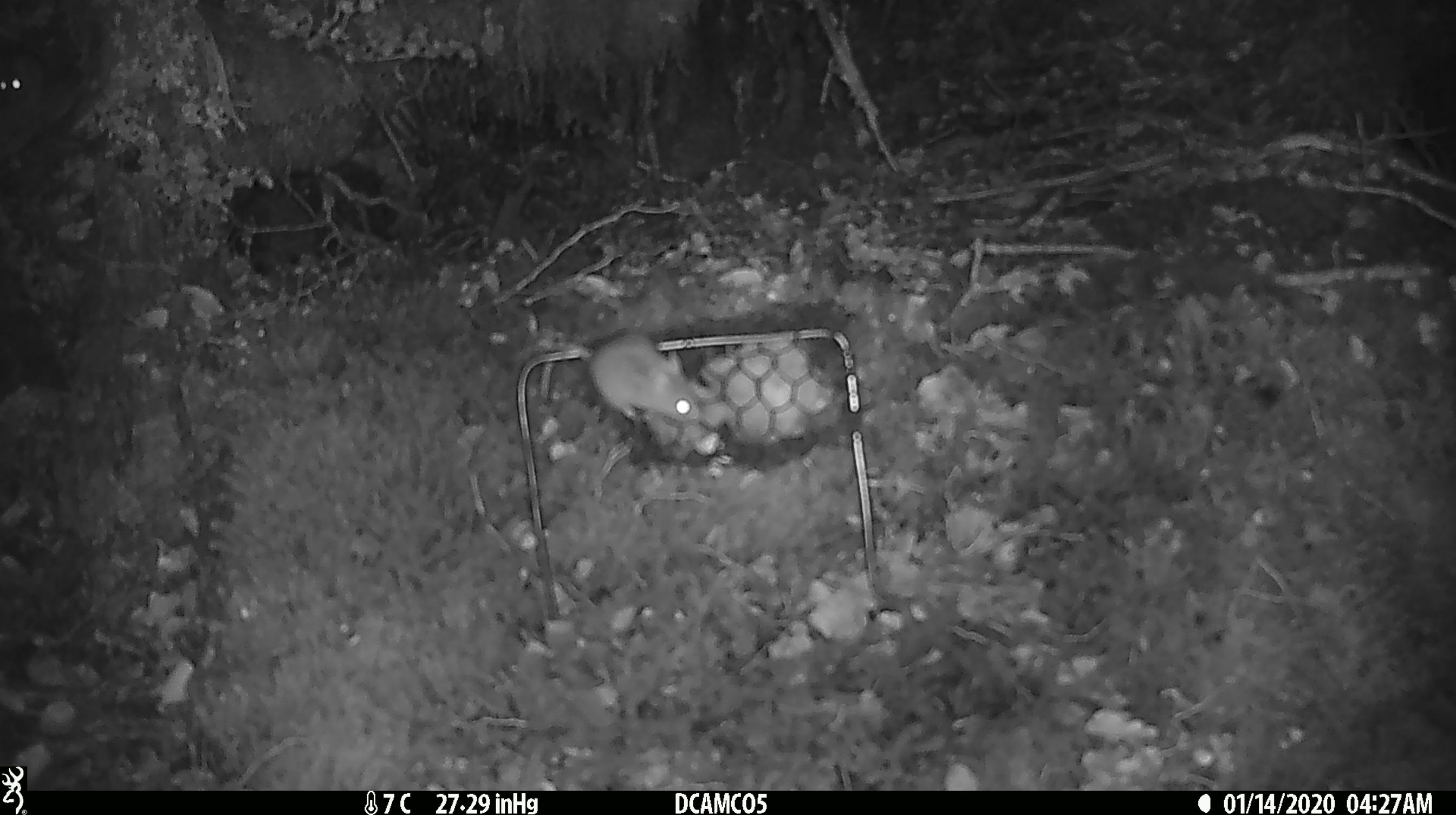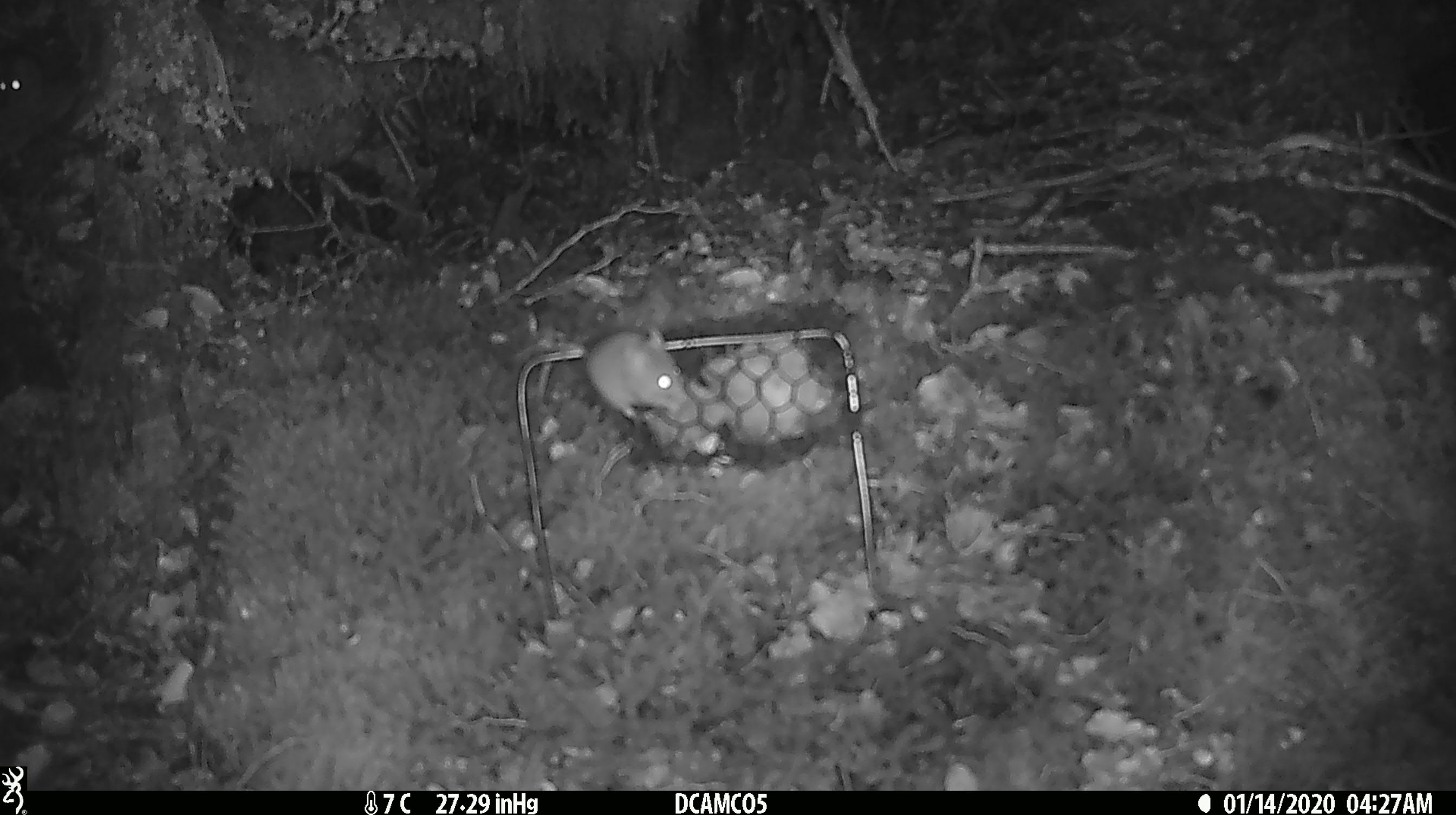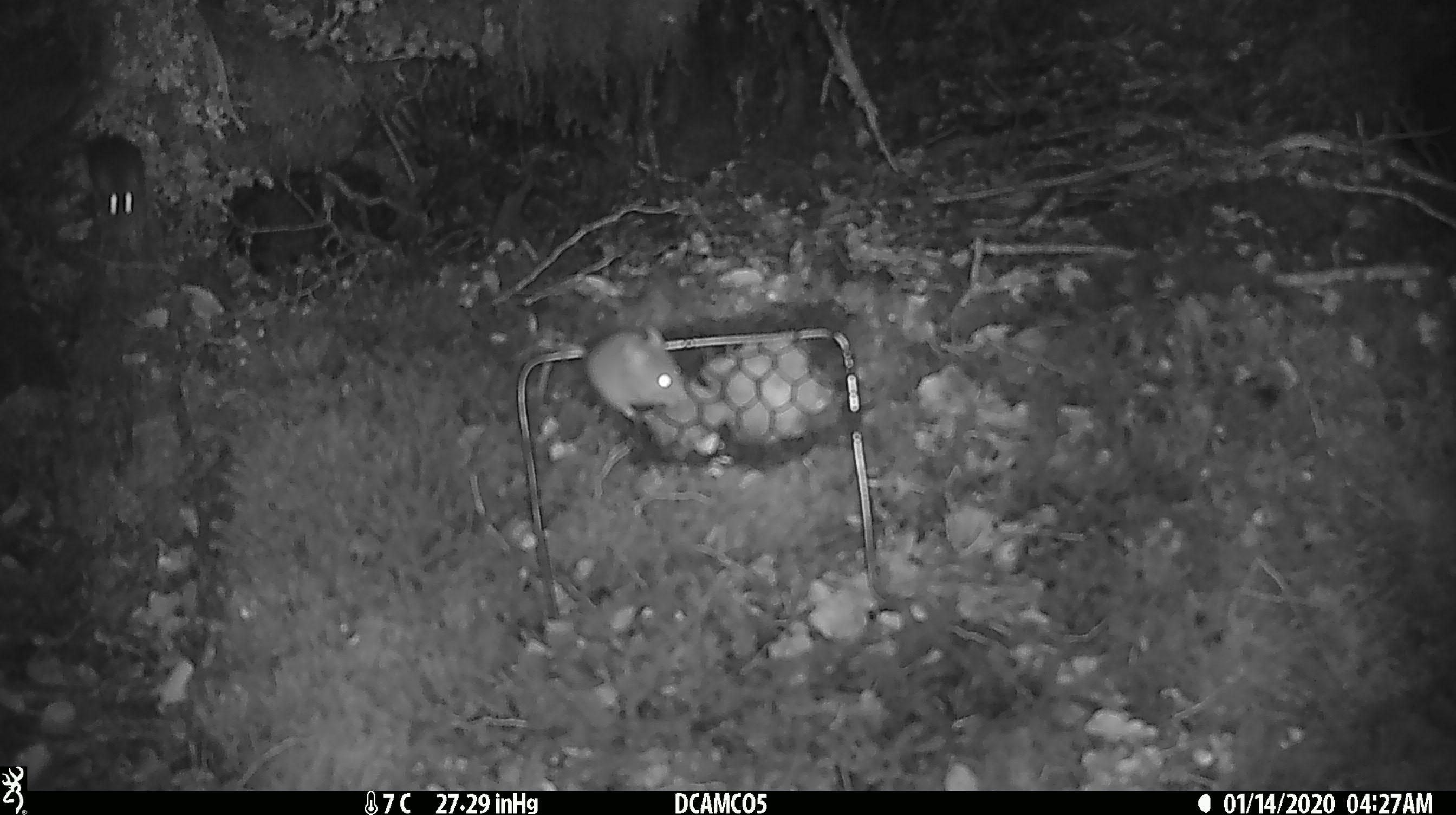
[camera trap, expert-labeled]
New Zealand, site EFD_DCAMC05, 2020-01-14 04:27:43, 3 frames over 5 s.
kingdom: Animalia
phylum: Chordata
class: Mammalia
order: Rodentia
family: Muridae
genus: Mus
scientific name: Mus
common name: mouse